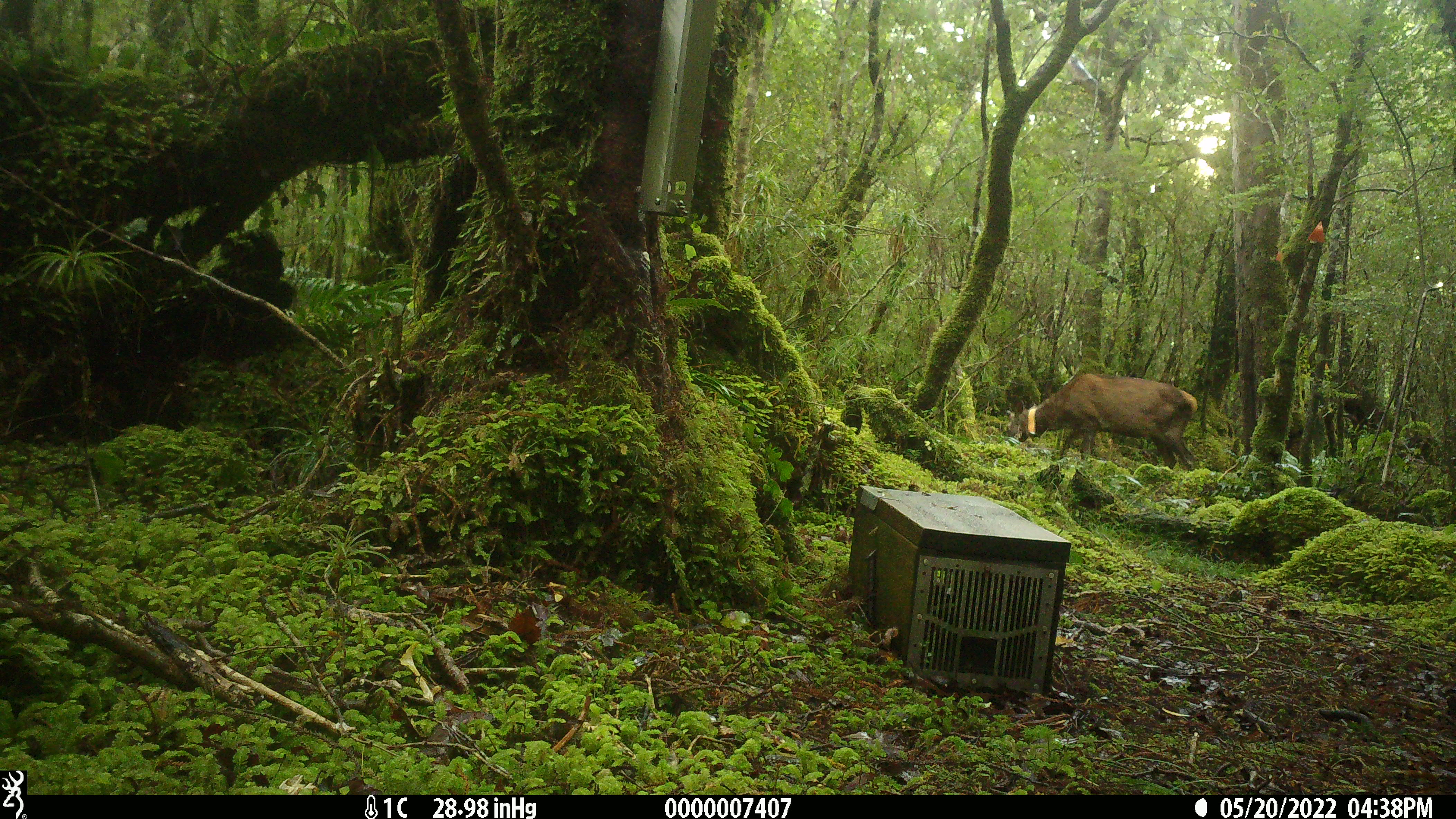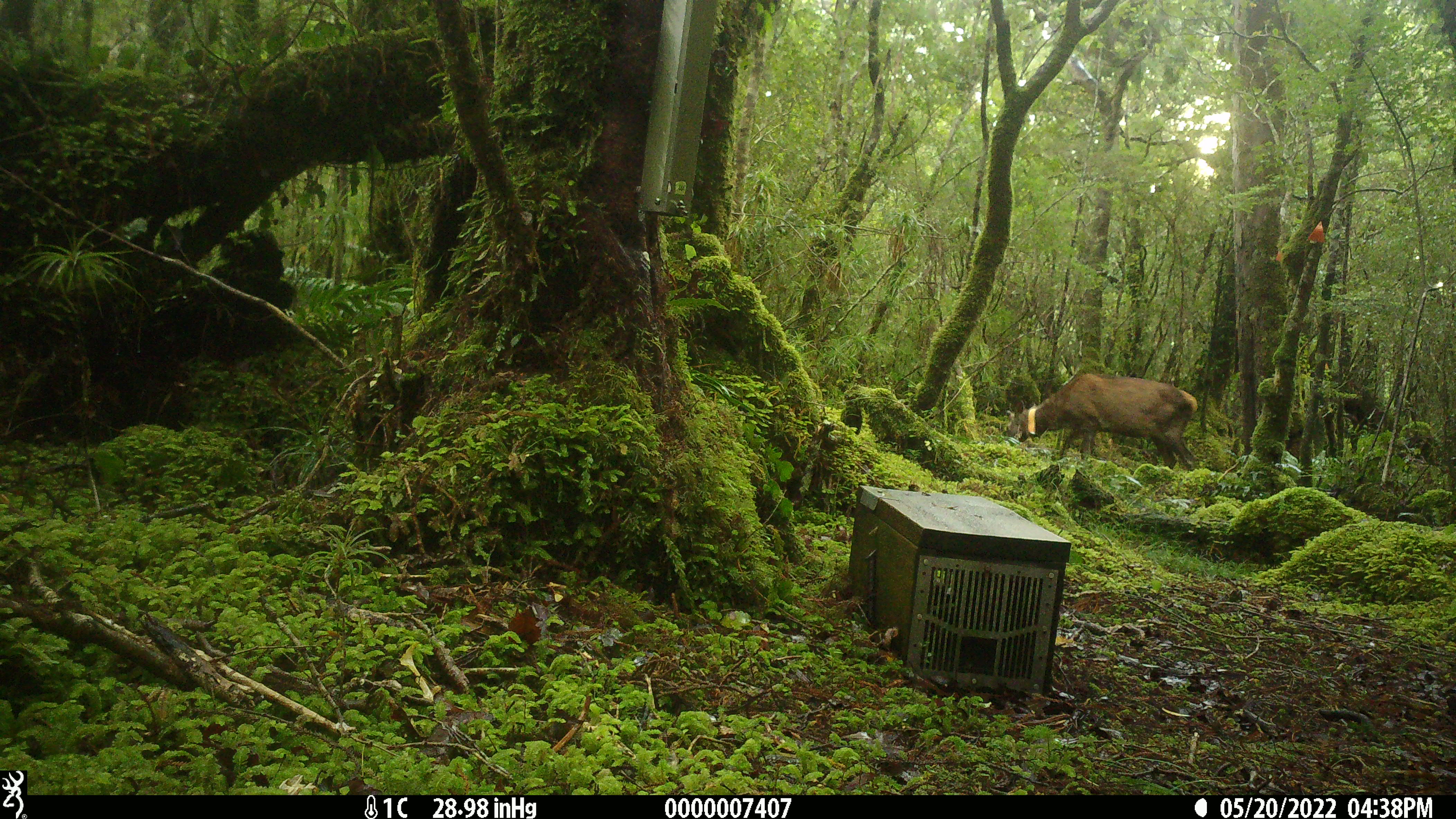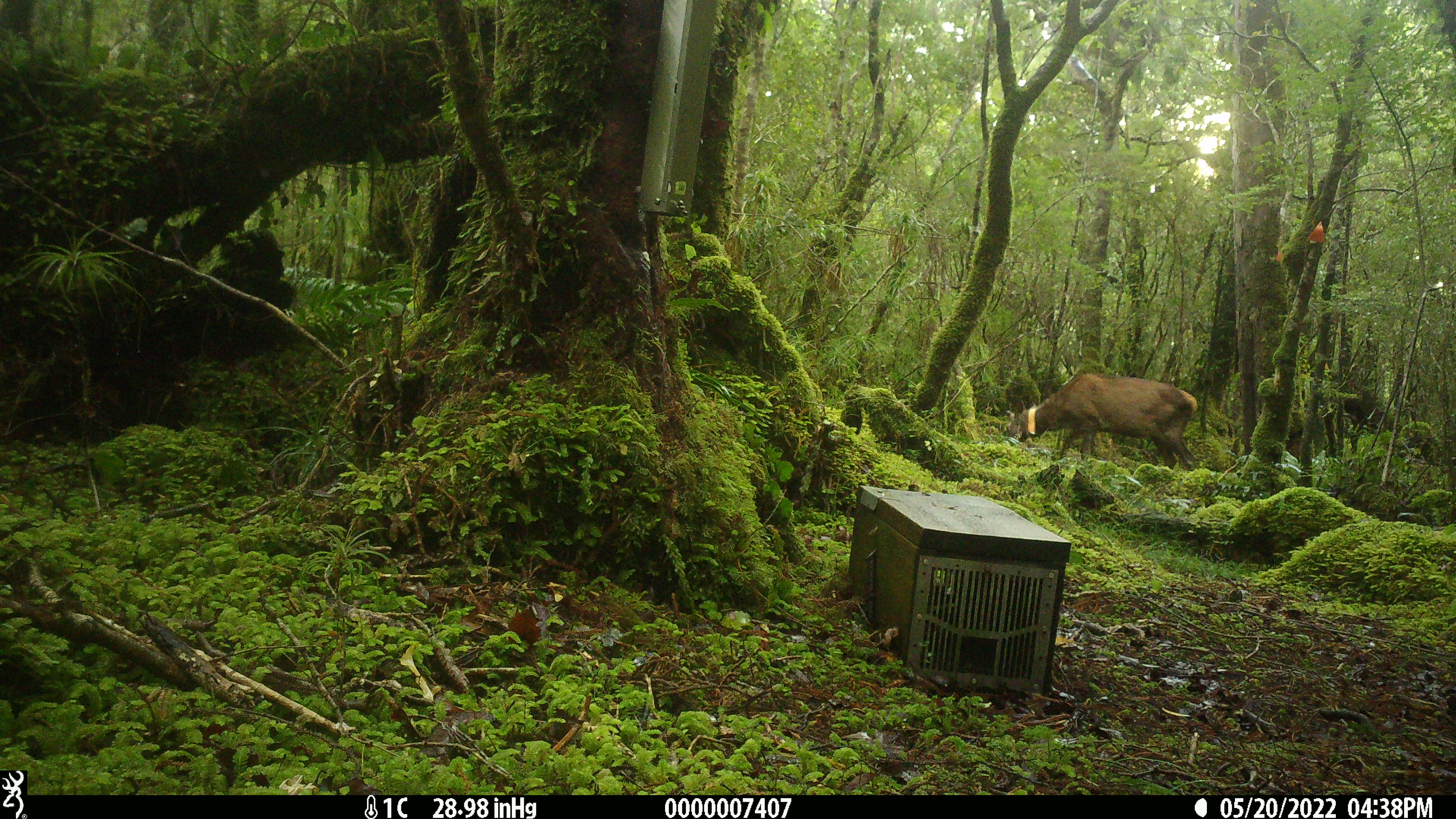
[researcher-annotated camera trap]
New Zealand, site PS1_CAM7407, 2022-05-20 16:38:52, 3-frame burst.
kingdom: Animalia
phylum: Chordata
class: Mammalia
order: Artiodactyla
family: Cervidae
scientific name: Cervidae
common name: deer